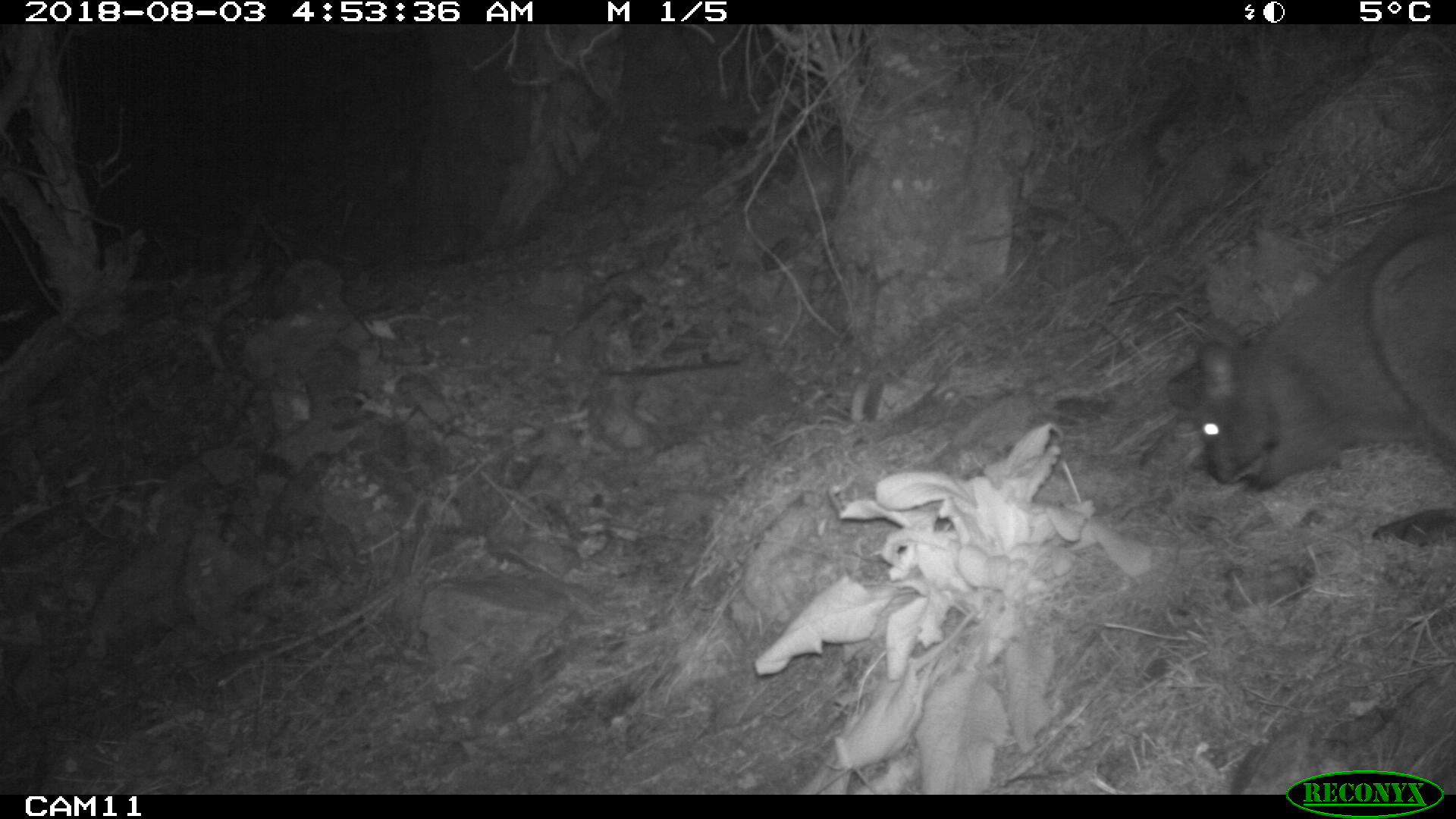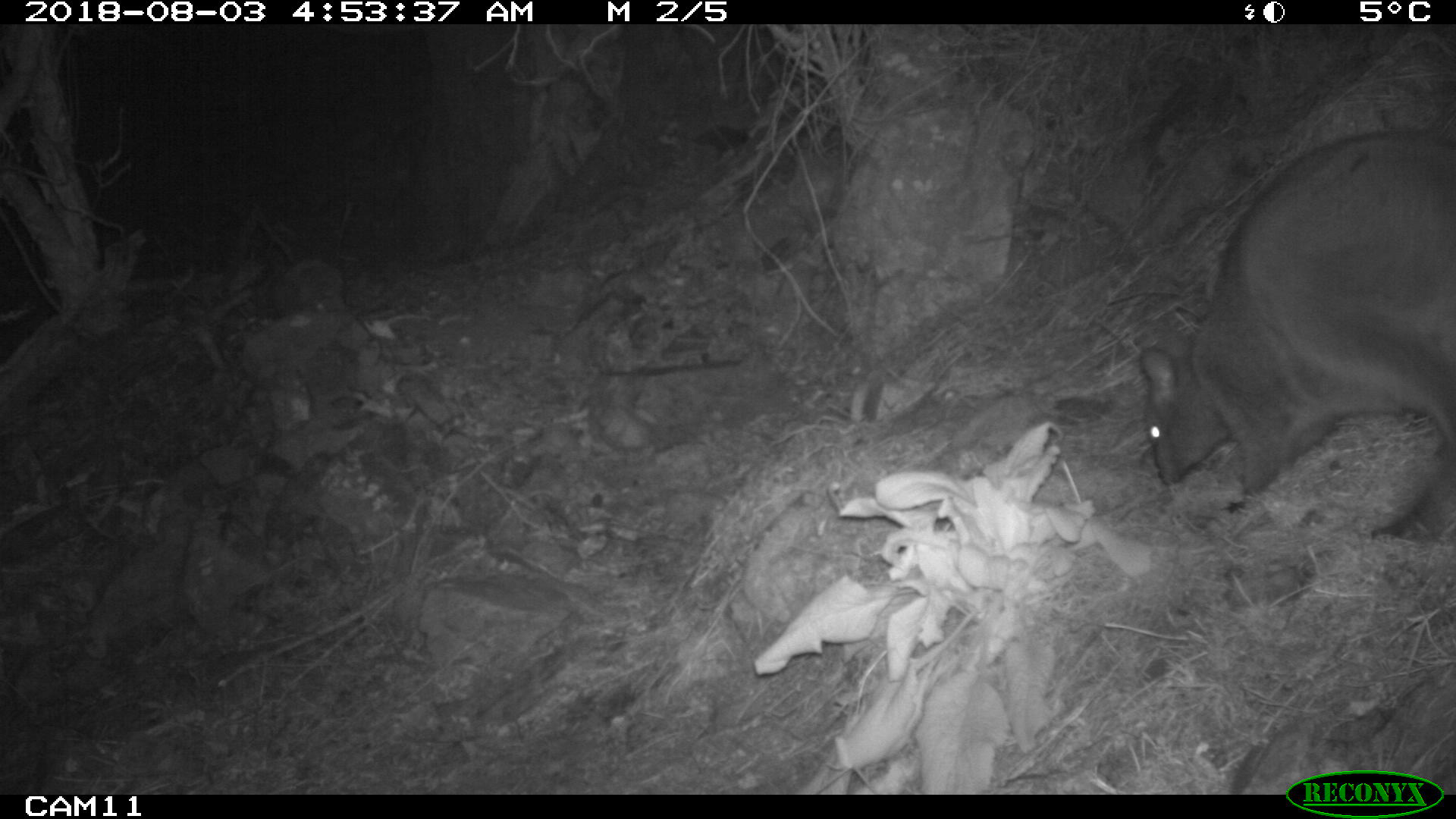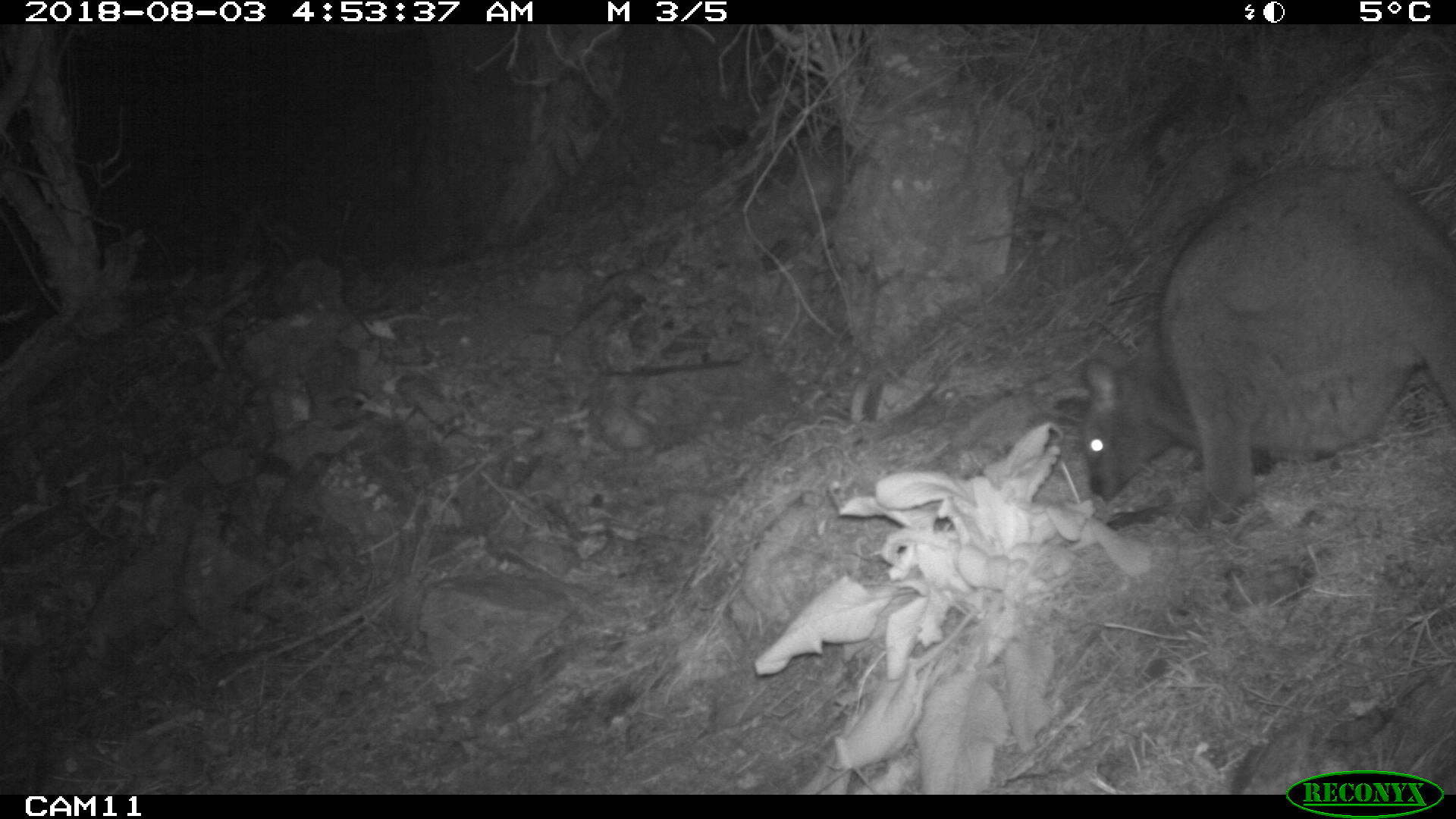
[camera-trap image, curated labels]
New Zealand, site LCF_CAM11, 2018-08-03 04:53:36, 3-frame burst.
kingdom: Animalia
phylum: Chordata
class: Mammalia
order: Diprotodontia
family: Macropodidae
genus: Notamacropus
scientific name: Notamacropus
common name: wallaby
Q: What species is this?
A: Wallaby (Notamacropus).